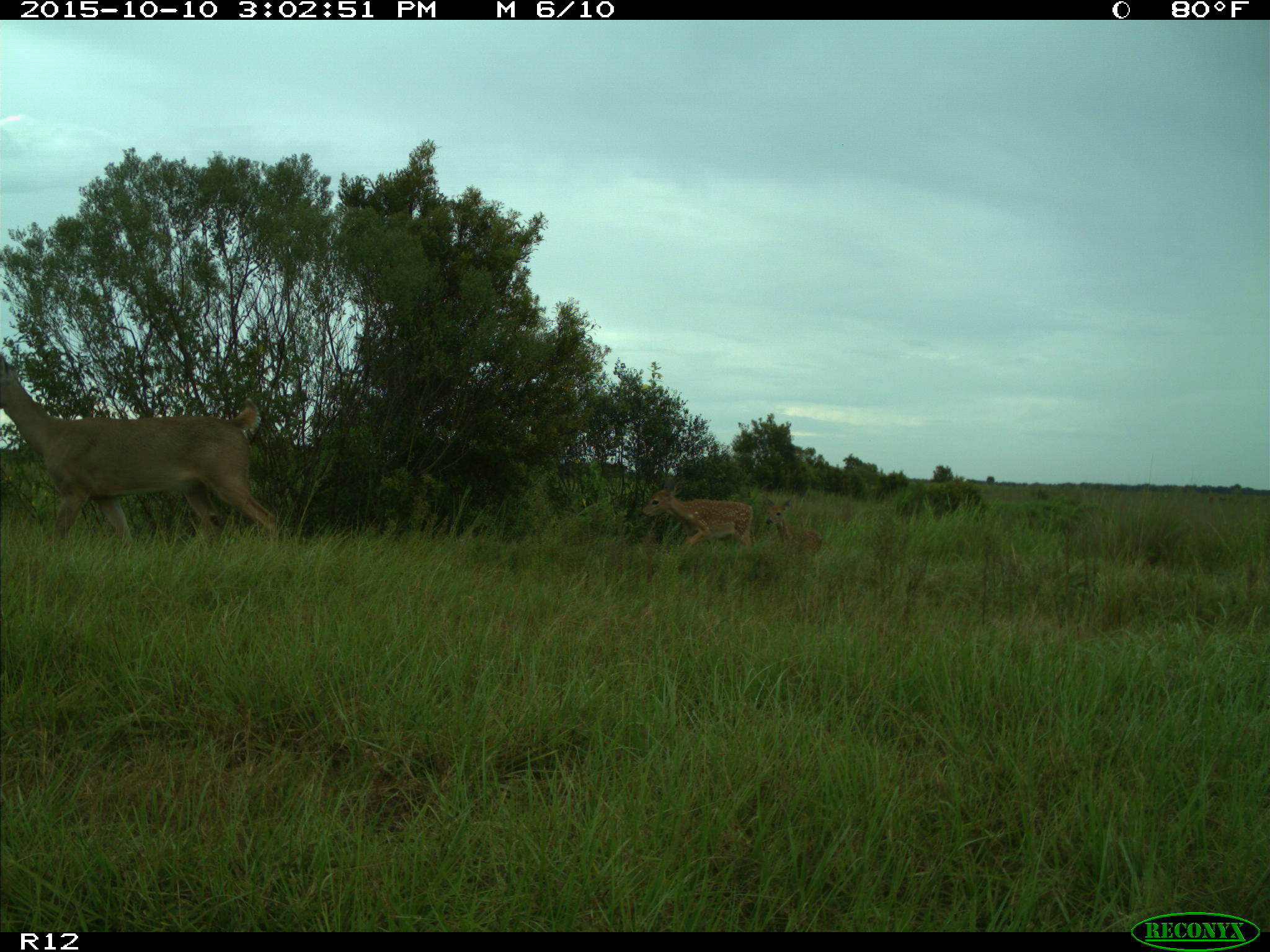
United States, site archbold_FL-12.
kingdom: Animalia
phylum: Chordata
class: Mammalia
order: Artiodactyla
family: Cervidae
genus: Odocoileus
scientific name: Odocoileus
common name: deer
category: unidentified deer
Unidentified deer (deer) (Odocoileus).